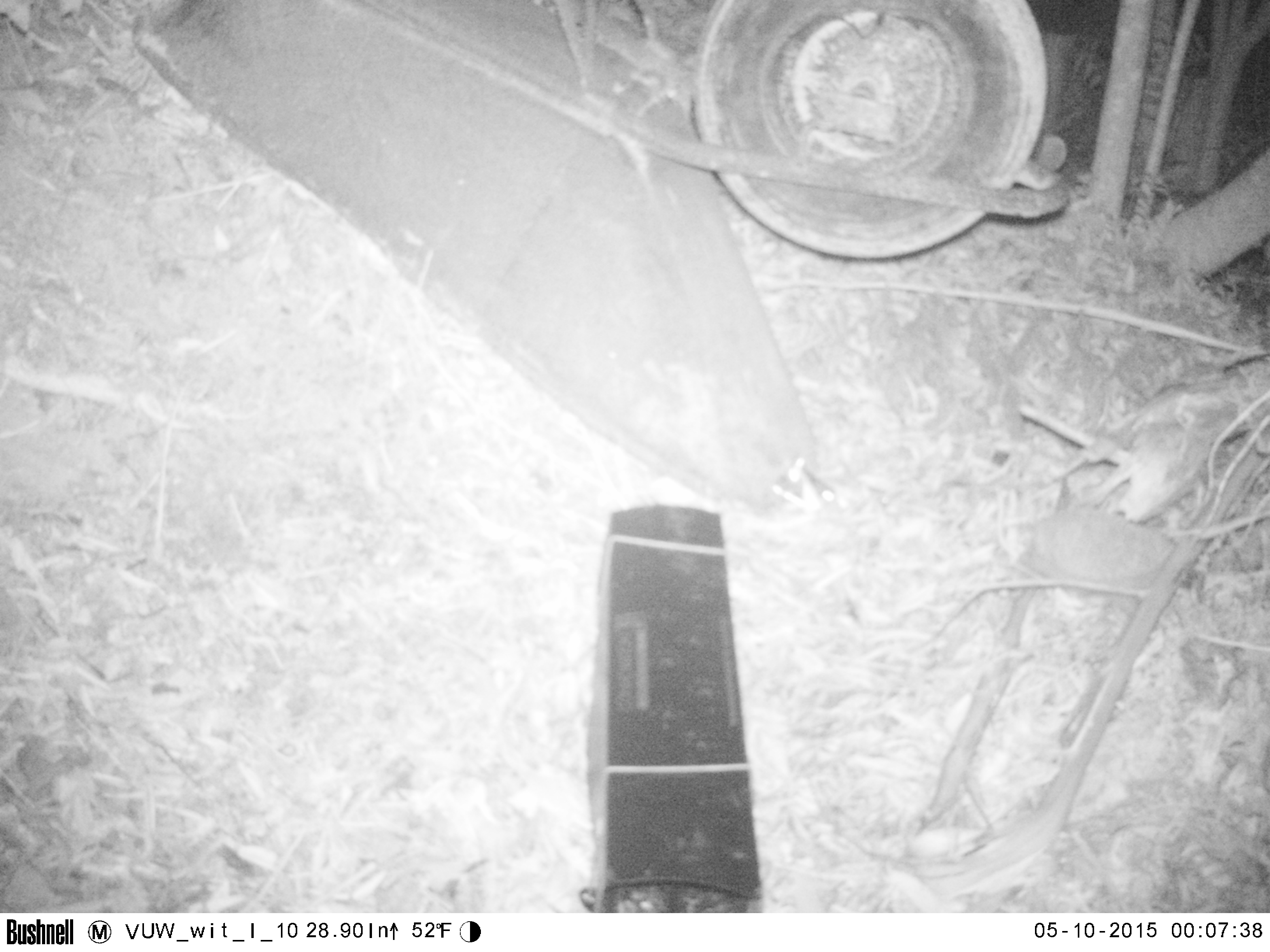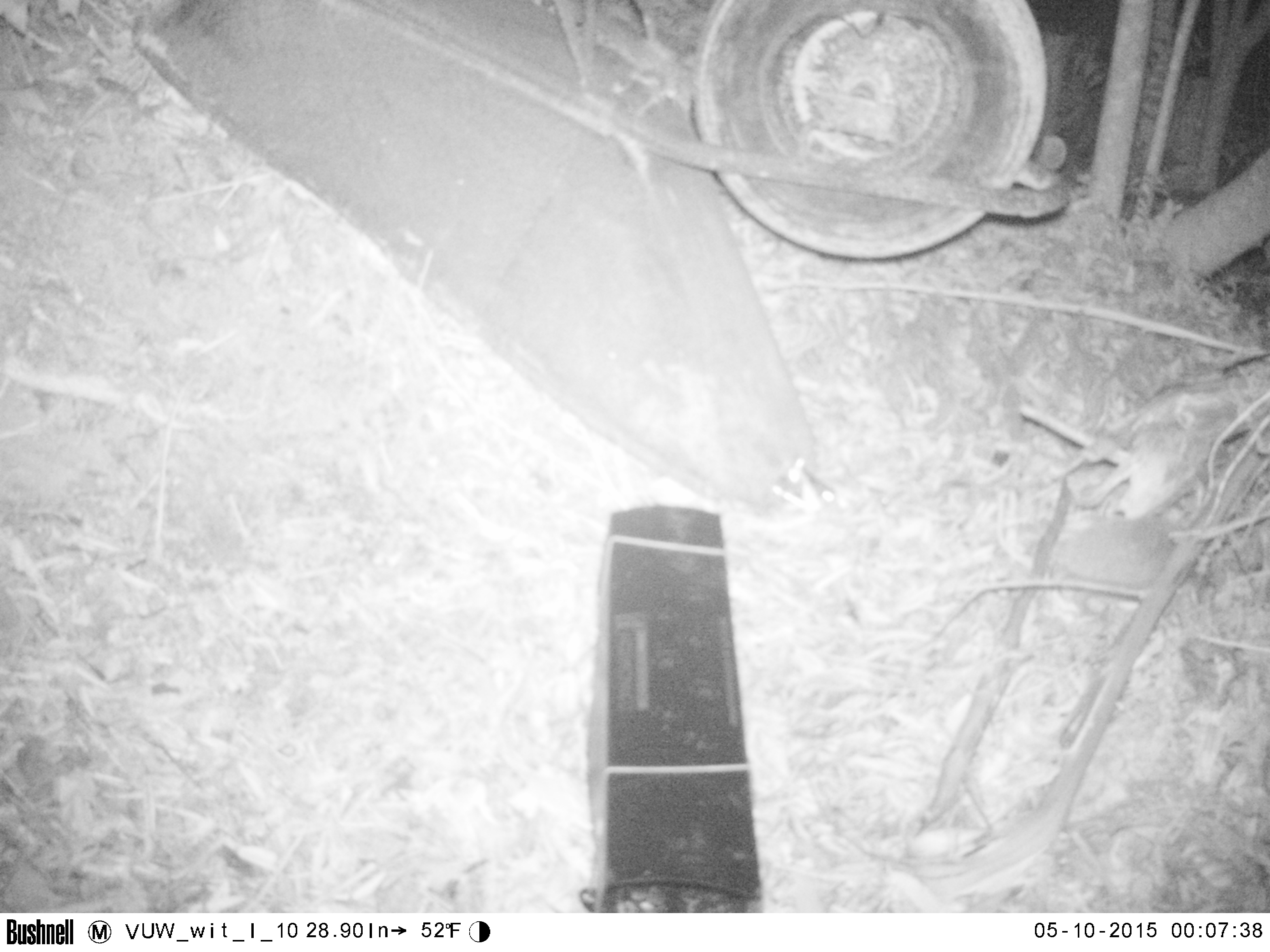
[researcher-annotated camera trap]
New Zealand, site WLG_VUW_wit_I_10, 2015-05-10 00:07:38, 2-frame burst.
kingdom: Animalia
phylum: Chordata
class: Mammalia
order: Eulipotyphla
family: Erinaceidae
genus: Erinaceus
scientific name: Erinaceus europaeus europaeus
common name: european hedgehog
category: hedgehog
Hedgehog (european hedgehog) (Erinaceus europaeus europaeus).